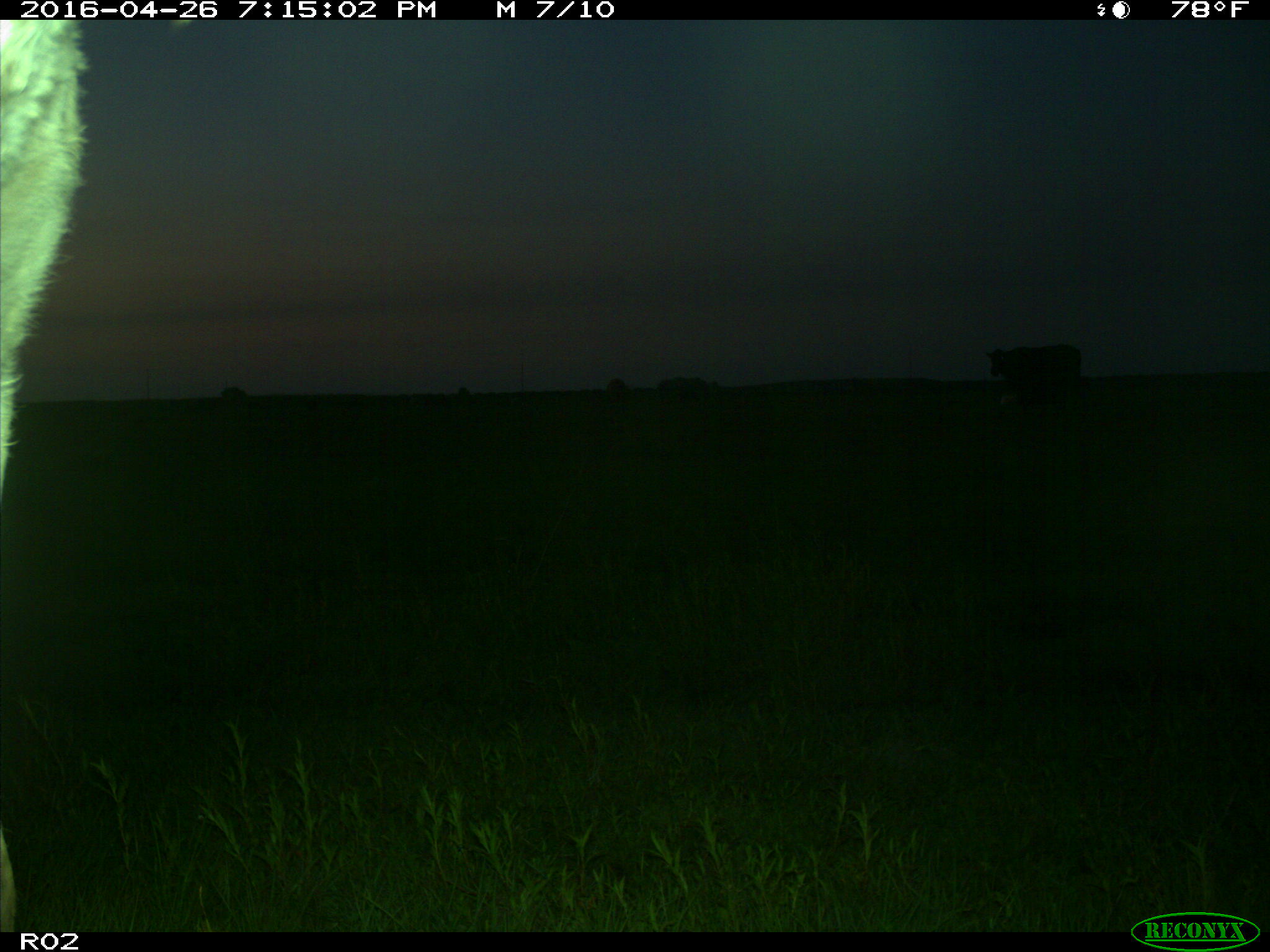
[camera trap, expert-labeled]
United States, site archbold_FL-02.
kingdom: Animalia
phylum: Chordata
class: Mammalia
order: Artiodactyla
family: Bovidae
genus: Bos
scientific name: Bos taurus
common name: domestic cow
Bos taurus (domestic cow).